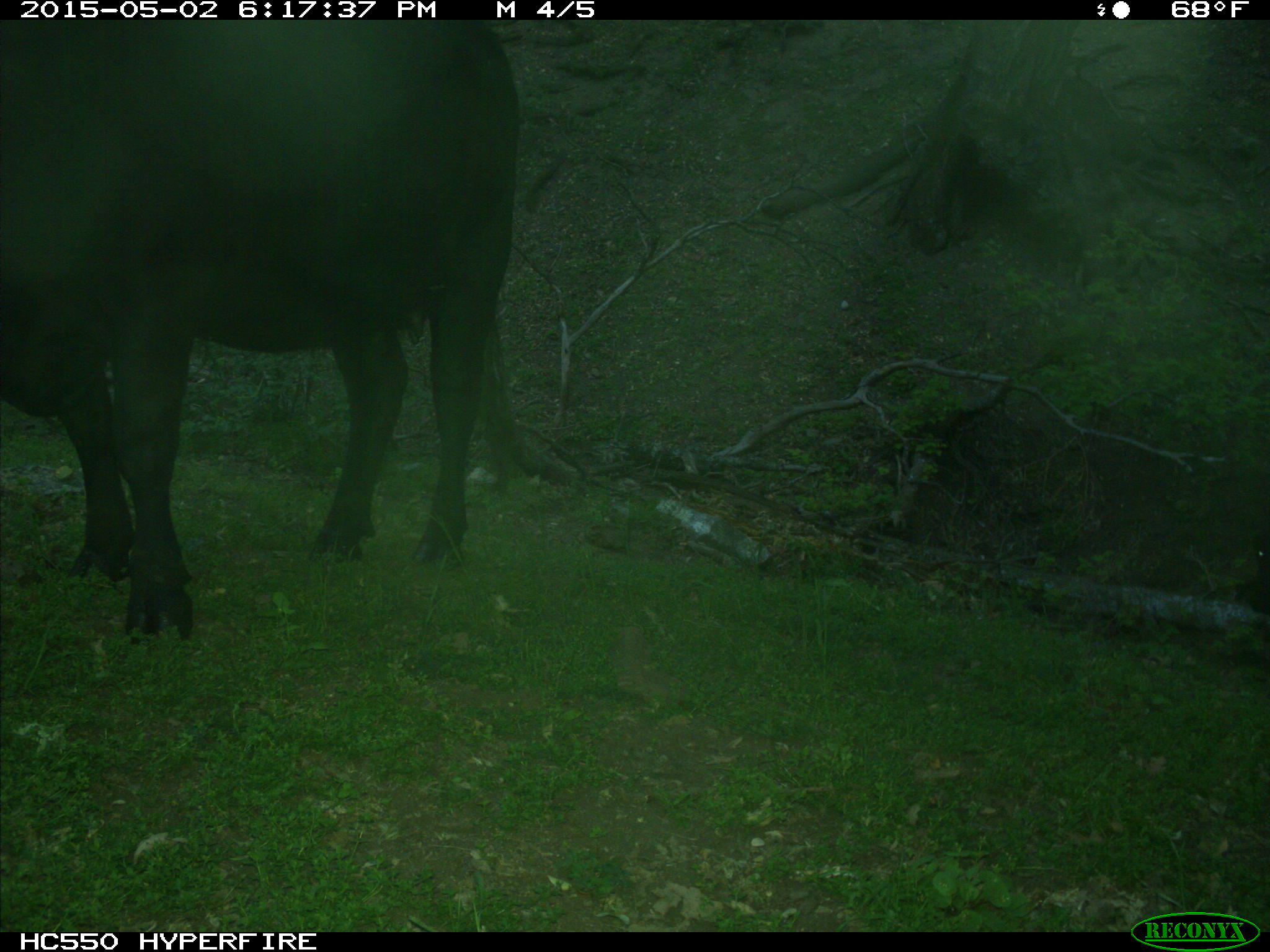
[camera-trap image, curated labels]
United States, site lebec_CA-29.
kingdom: Animalia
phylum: Chordata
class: Mammalia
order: Artiodactyla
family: Bovidae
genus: Bos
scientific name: Bos taurus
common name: domestic cow